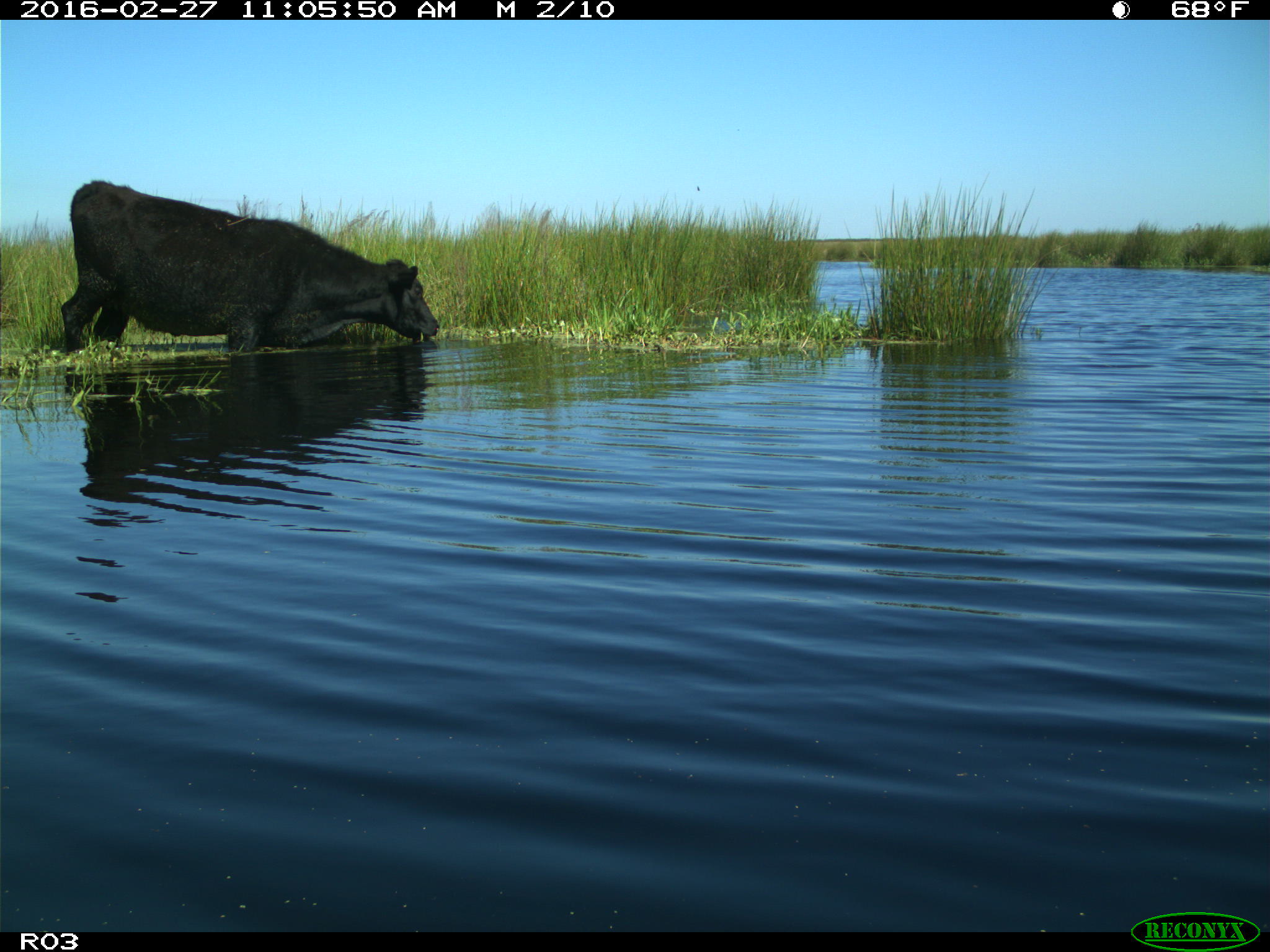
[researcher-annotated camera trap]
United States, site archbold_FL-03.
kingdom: Animalia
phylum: Chordata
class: Mammalia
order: Artiodactyla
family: Bovidae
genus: Bos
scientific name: Bos taurus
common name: domestic cow